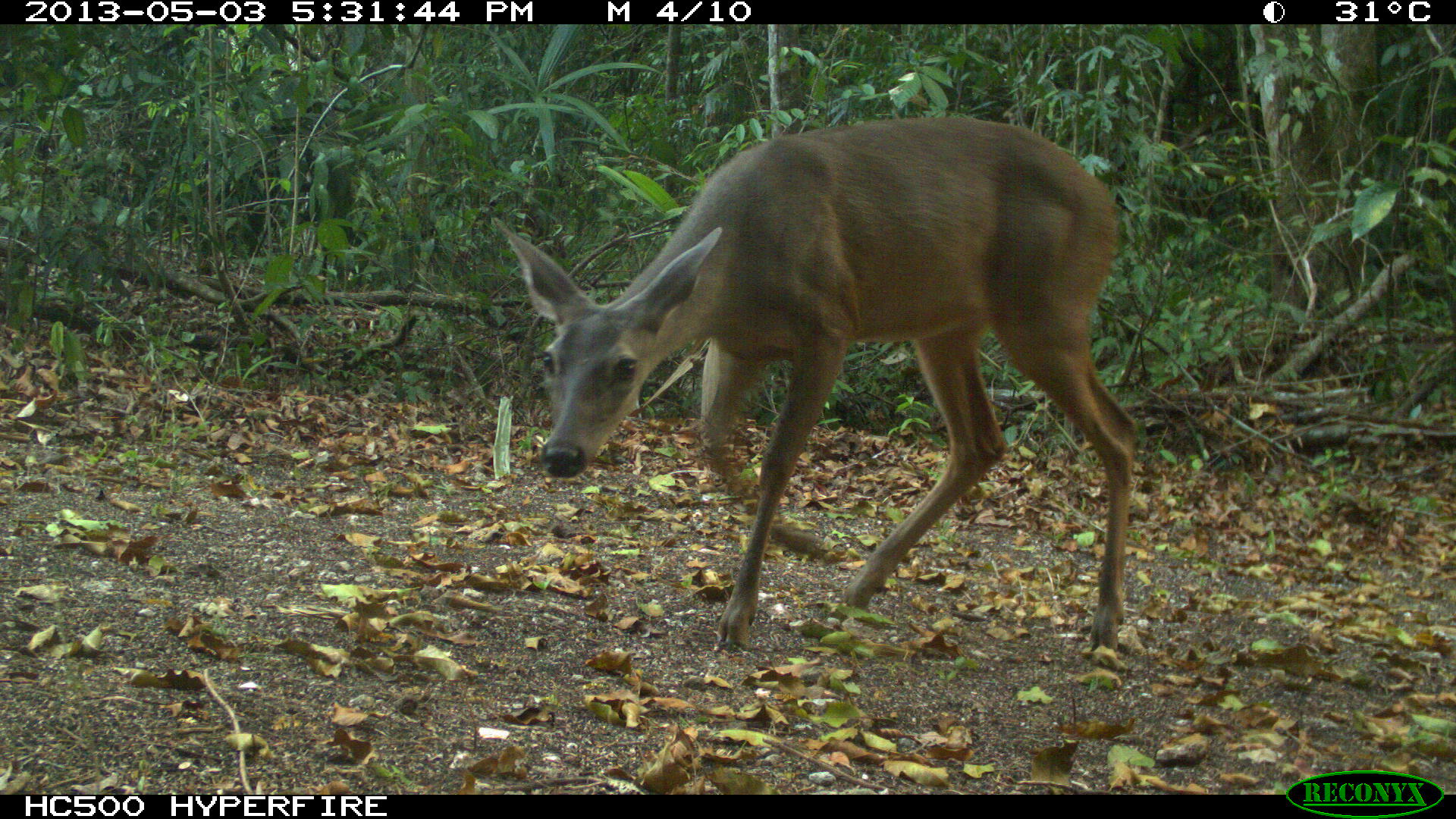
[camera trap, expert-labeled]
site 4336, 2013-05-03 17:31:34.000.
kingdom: Animalia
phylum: Chordata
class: Mammalia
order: Artiodactyla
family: Cervidae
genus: Odocoileus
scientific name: Odocoileus virginianus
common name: white-tailed deer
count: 1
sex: female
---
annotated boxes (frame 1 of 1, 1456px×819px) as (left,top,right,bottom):
odocoileus virginianus: (490,115,1138,650)